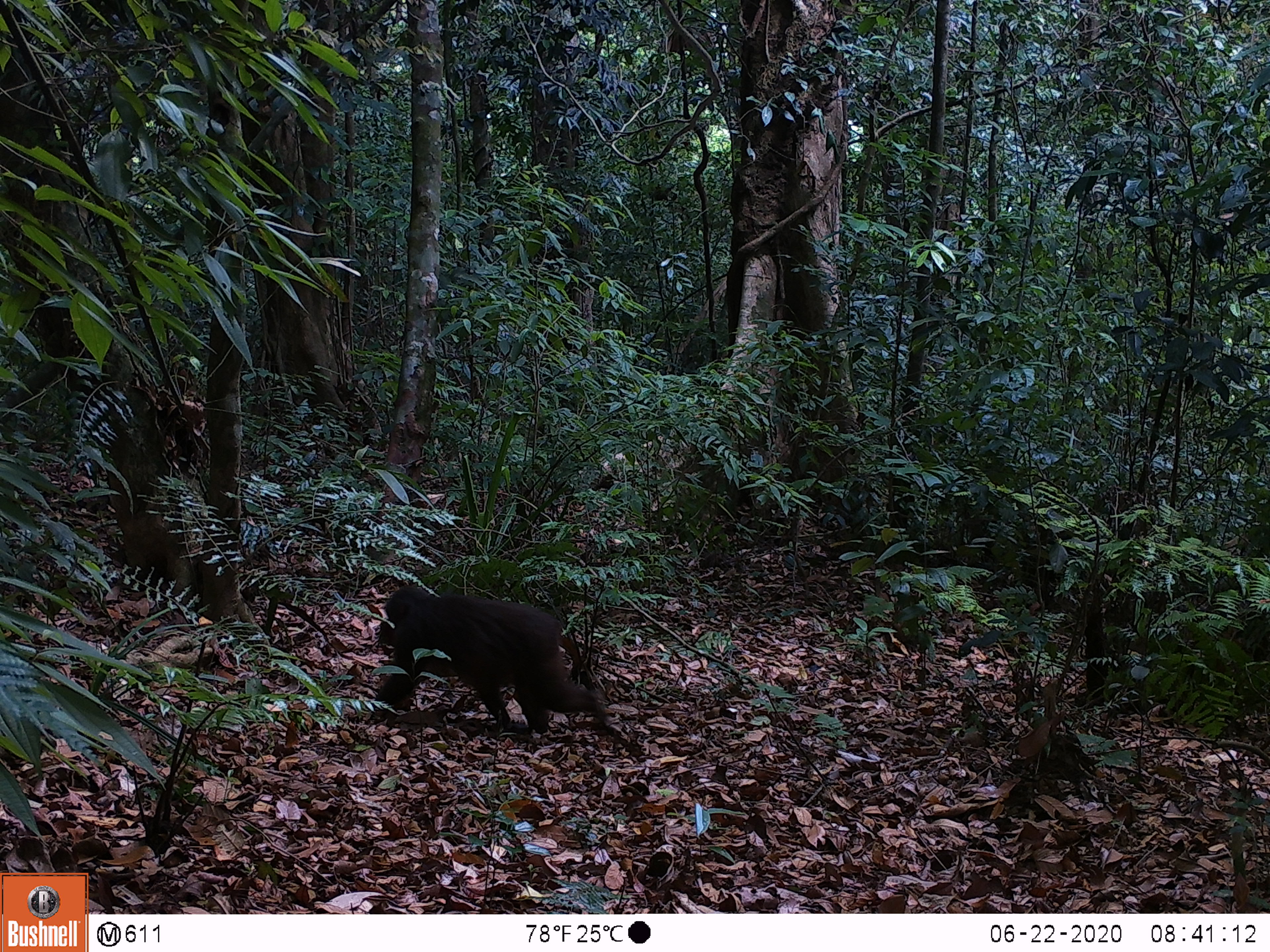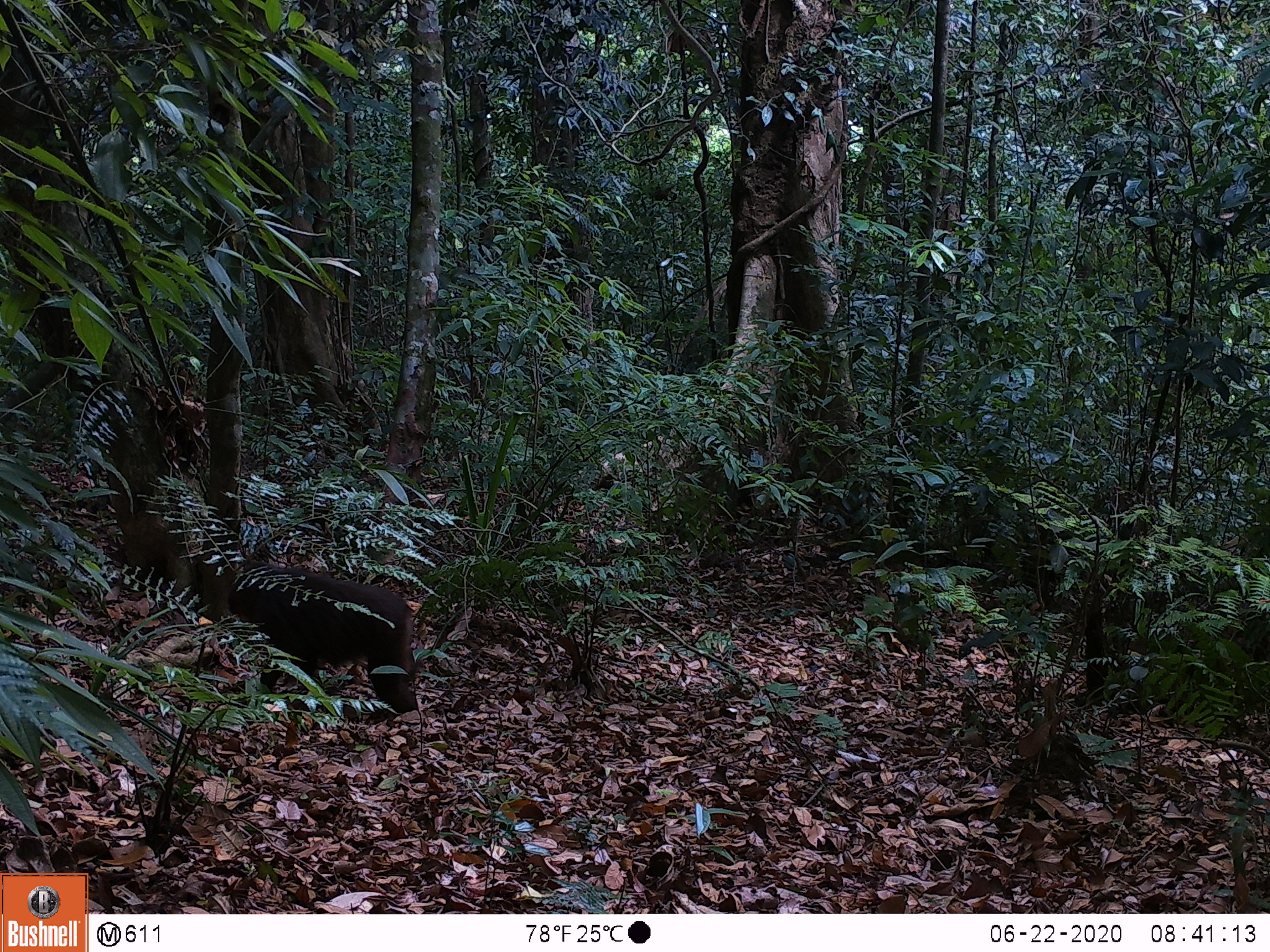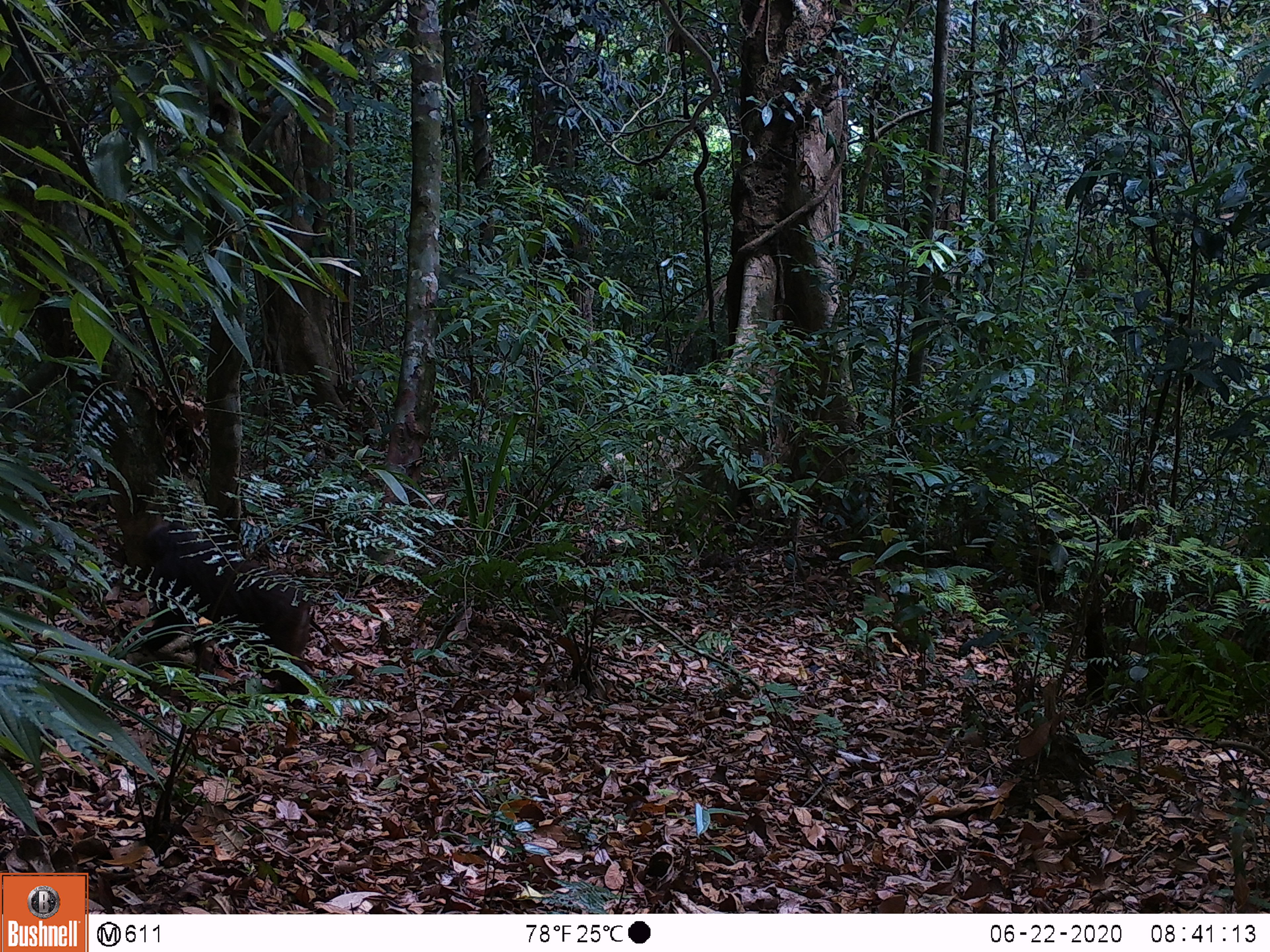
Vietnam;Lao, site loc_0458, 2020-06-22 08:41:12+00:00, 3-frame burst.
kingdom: Animalia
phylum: Chordata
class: Mammalia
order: Primates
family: Cercopithecidae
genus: Macaca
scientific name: Macaca arctoides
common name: stump-tailed macaque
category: stump tailed macaque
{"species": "stump tailed macaque (stump-tailed macaque) (Macaca arctoides)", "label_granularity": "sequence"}